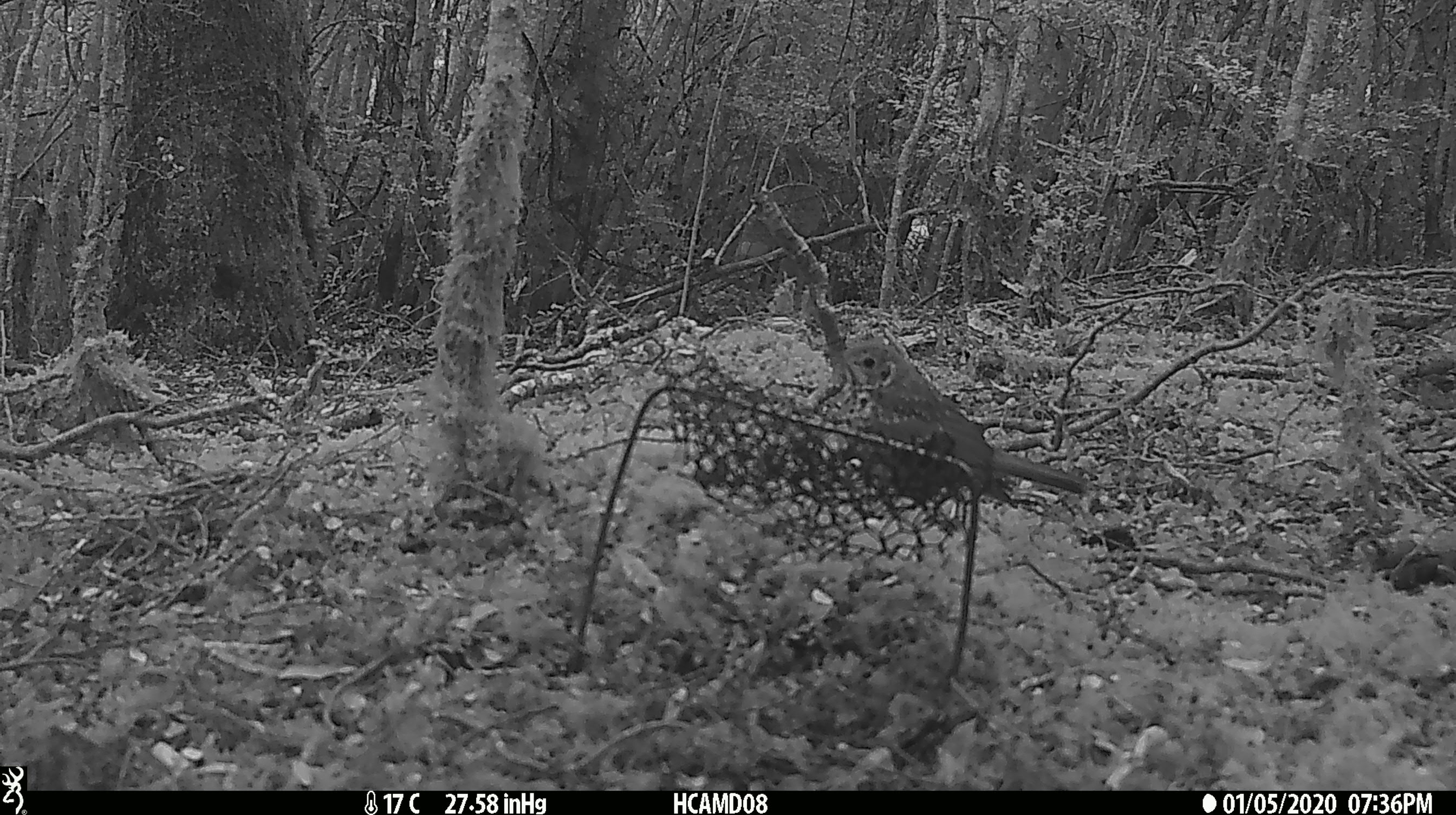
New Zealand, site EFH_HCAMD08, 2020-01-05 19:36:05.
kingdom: Animalia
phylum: Chordata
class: Aves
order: Passeriformes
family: Turdidae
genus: Turdus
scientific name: Turdus philomelos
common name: song thrush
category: thrush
Thrush (song thrush) (Turdus philomelos).